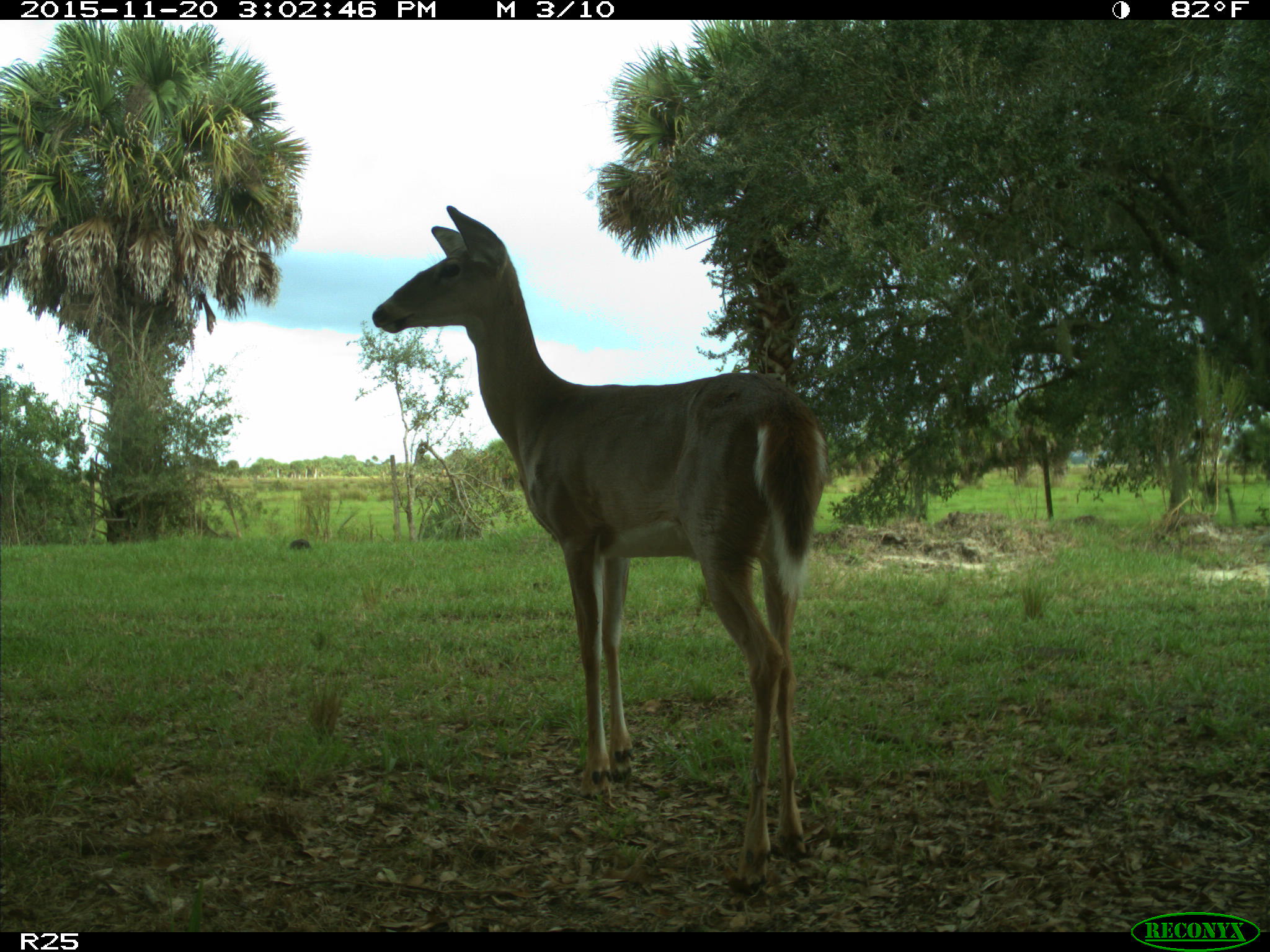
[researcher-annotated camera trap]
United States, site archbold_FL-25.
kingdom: Animalia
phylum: Chordata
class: Mammalia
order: Artiodactyla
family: Cervidae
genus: Odocoileus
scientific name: Odocoileus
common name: deer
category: unidentified deer